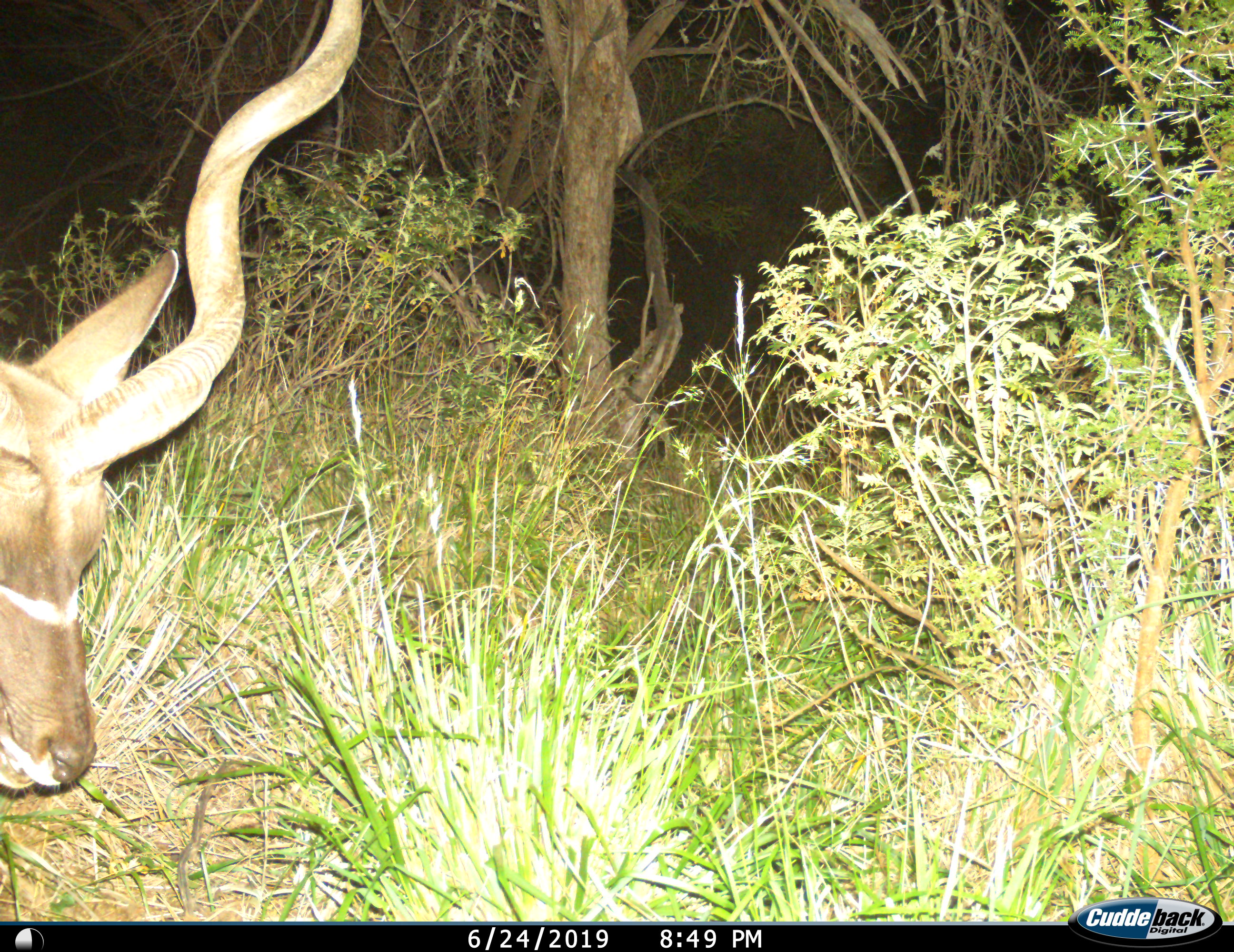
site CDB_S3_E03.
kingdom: Animalia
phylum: Chordata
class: Mammalia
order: Artiodactyla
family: Bovidae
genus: Tragelaphus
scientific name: Tragelaphus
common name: kudu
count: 1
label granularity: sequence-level